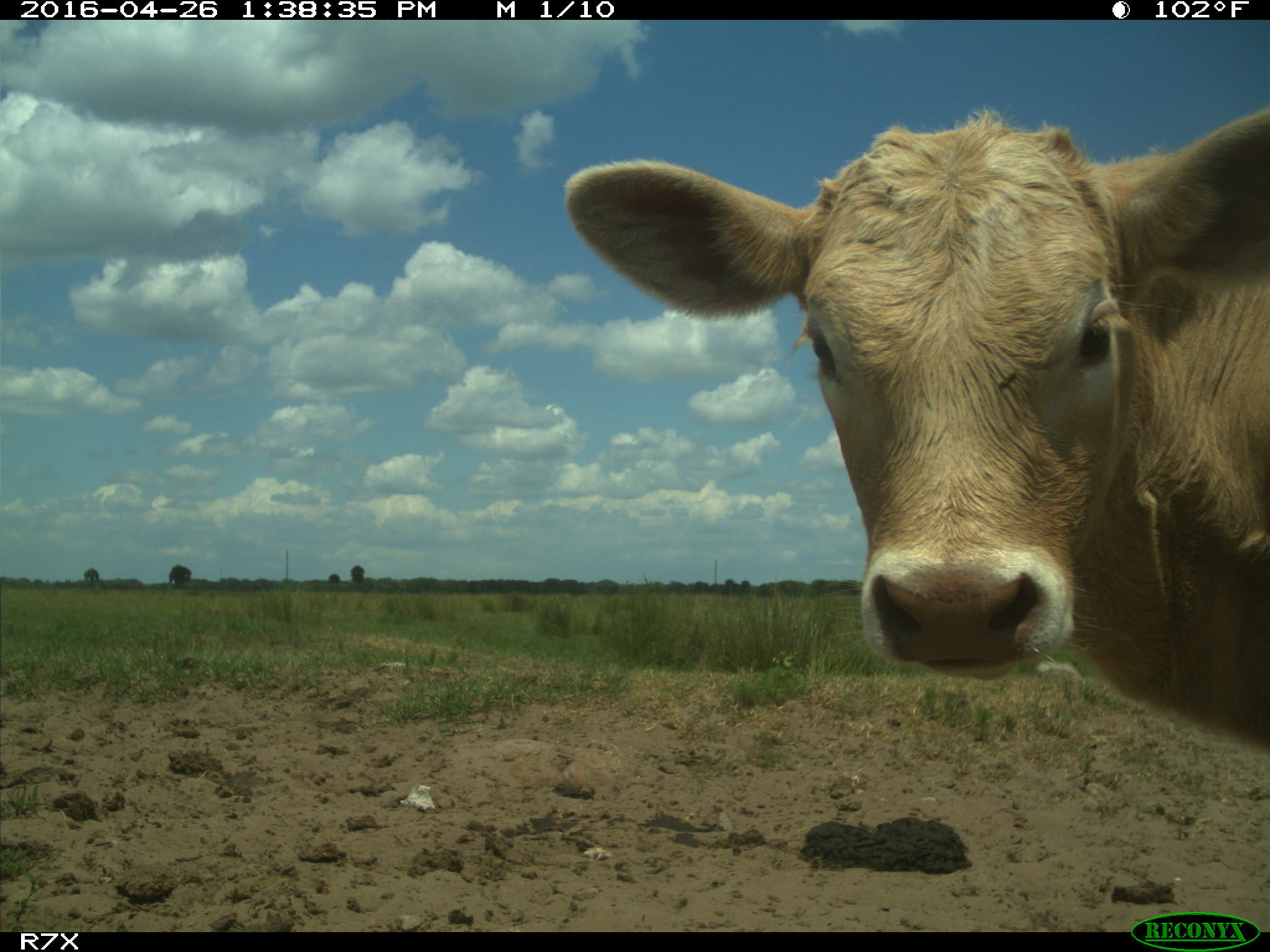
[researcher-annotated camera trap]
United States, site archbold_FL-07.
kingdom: Animalia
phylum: Chordata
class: Mammalia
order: Artiodactyla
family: Bovidae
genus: Bos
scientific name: Bos taurus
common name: domestic cow